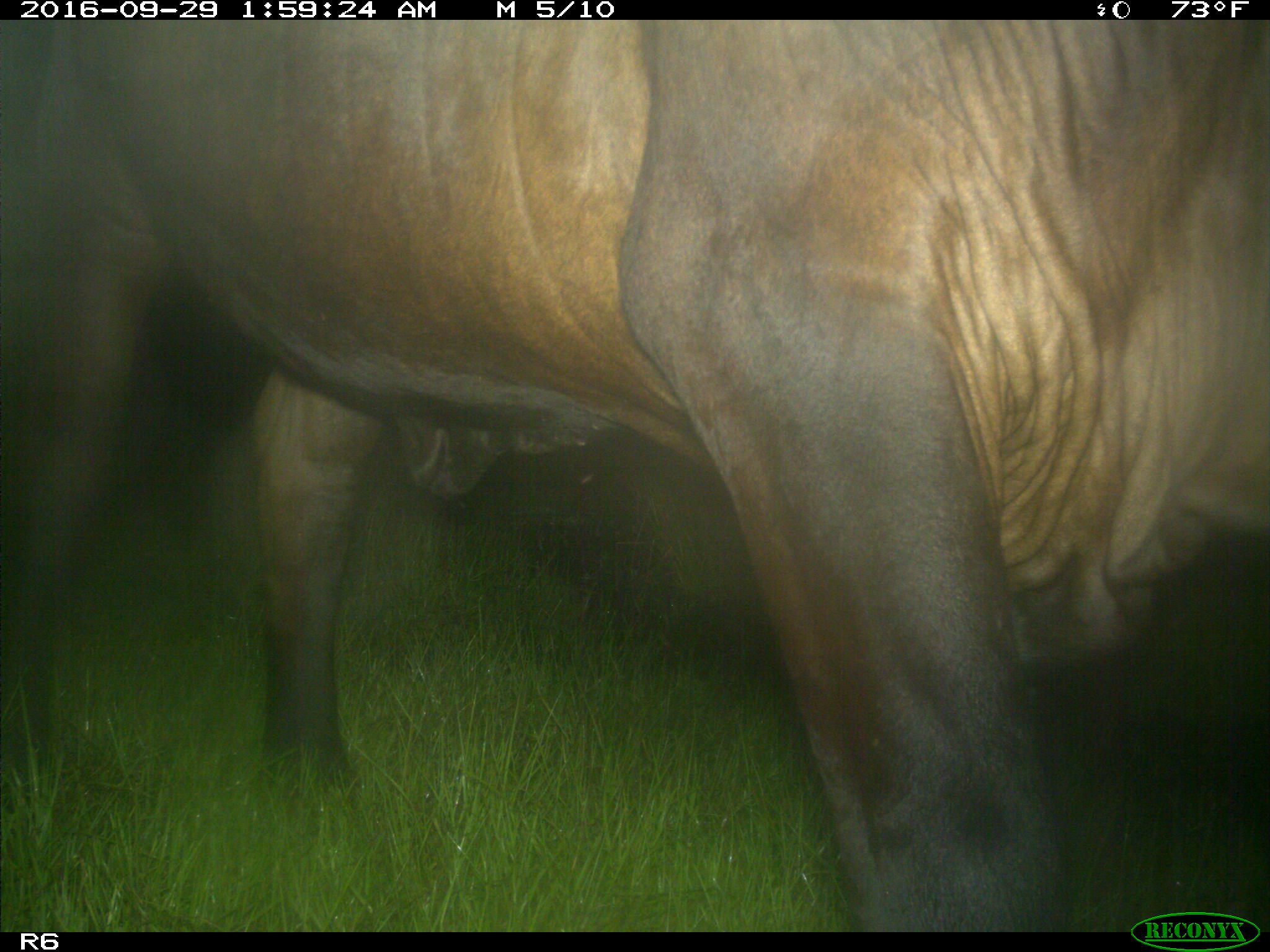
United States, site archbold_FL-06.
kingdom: Animalia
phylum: Chordata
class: Mammalia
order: Artiodactyla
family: Bovidae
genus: Bos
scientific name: Bos taurus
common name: domestic cow